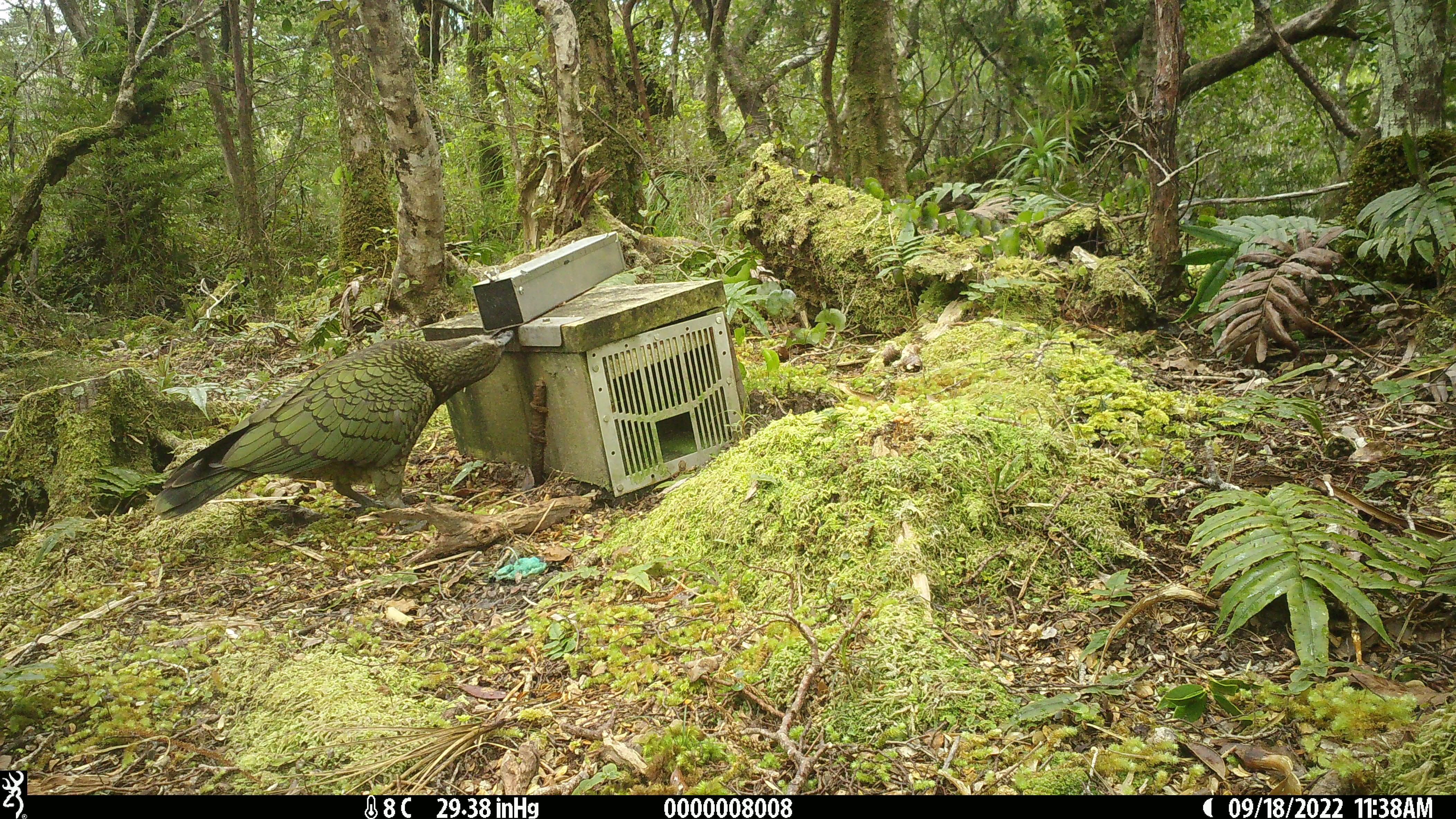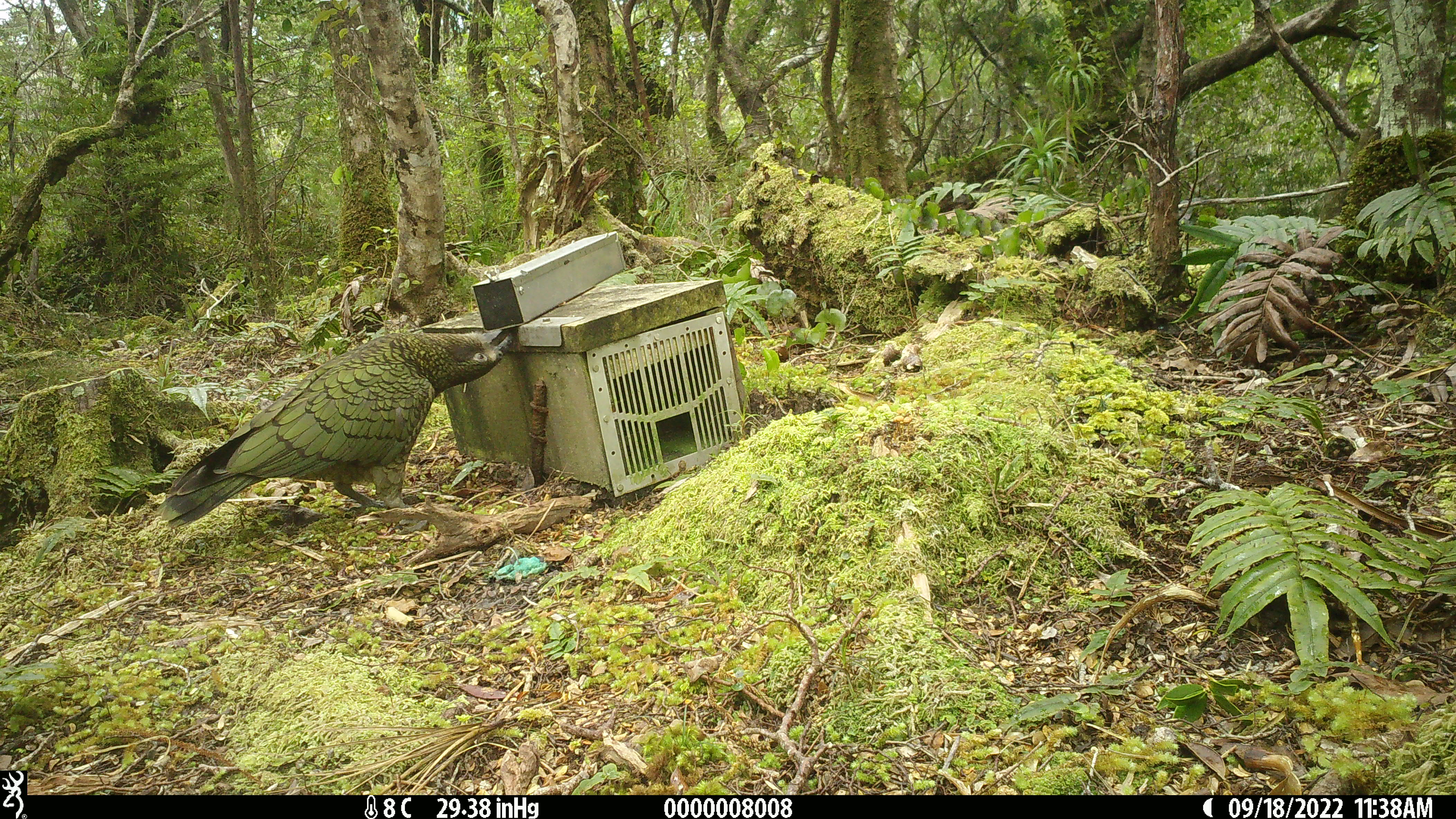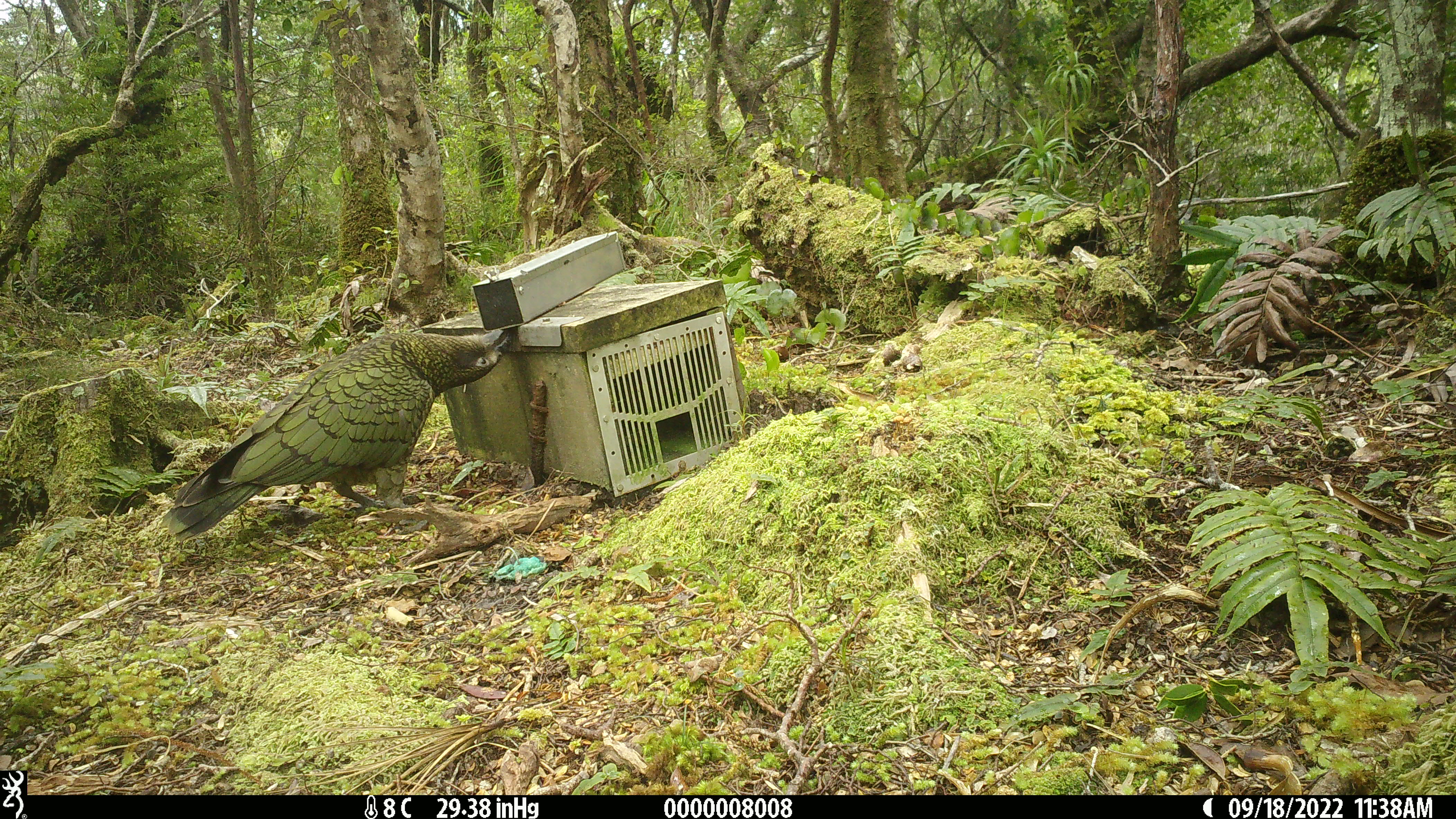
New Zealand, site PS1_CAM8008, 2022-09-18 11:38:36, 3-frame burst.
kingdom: Animalia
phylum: Chordata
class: Aves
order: Psittaciformes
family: Strigopidae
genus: Nestor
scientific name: Nestor notabilis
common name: kea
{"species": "kea (Nestor notabilis)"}